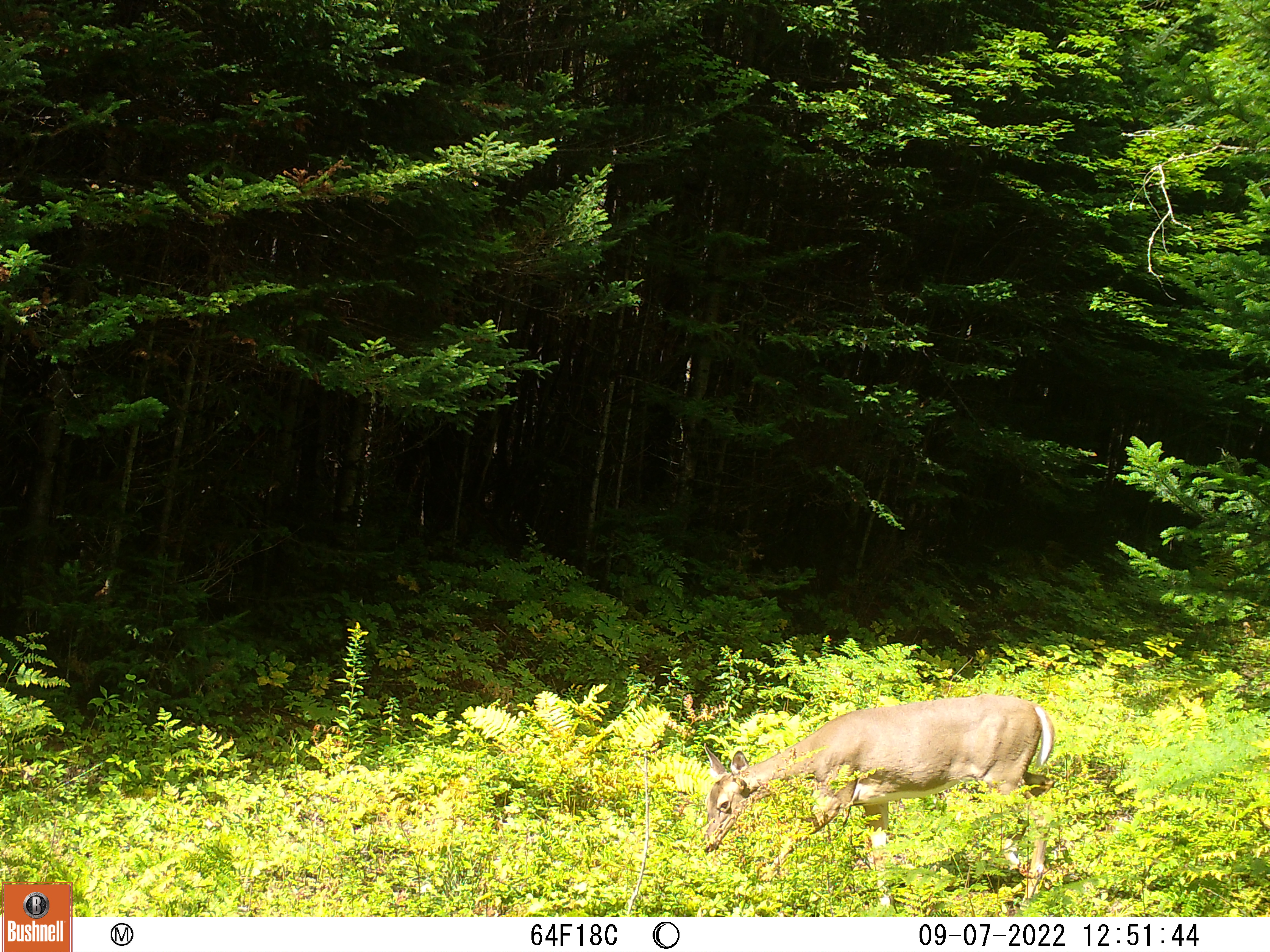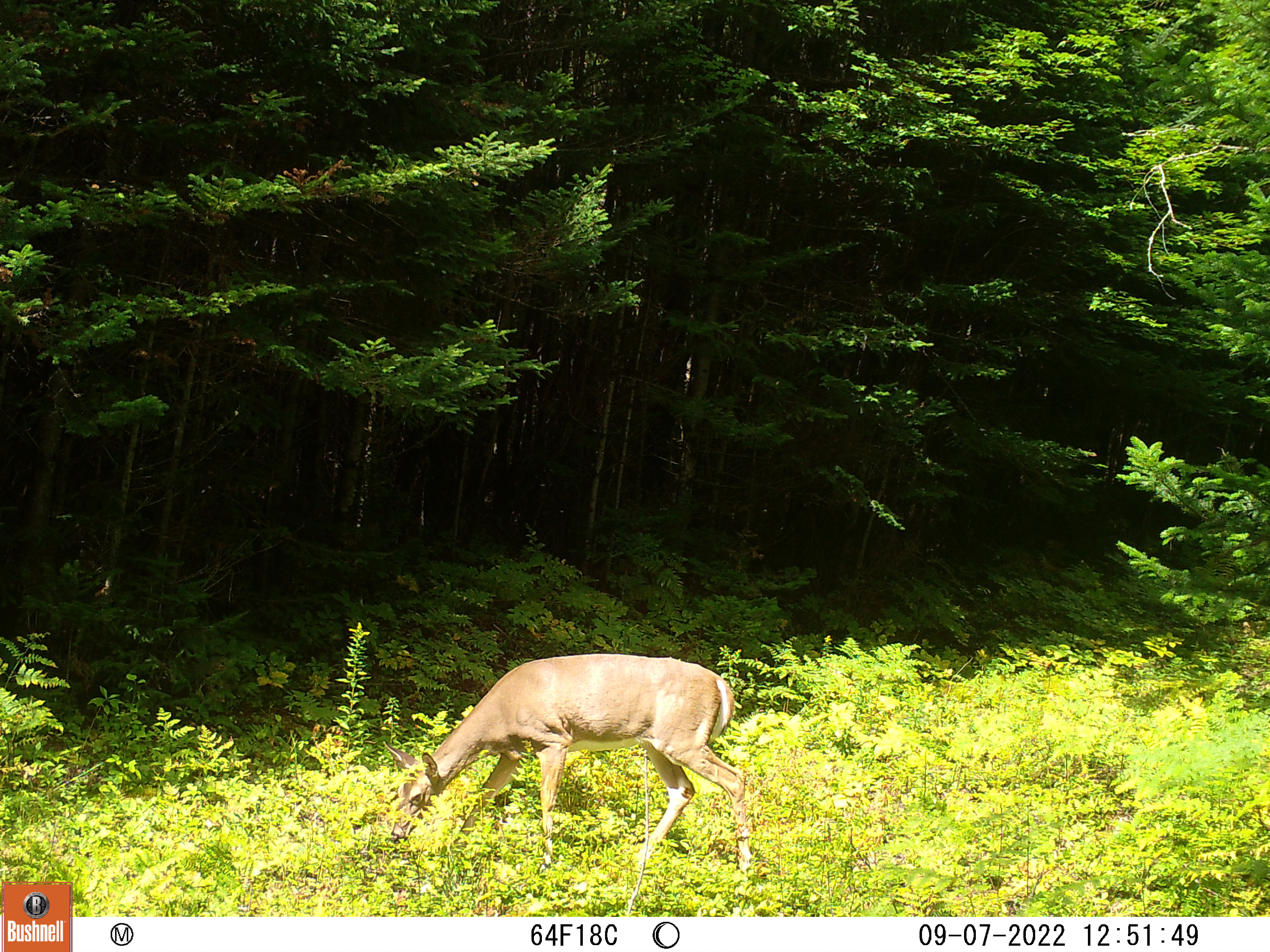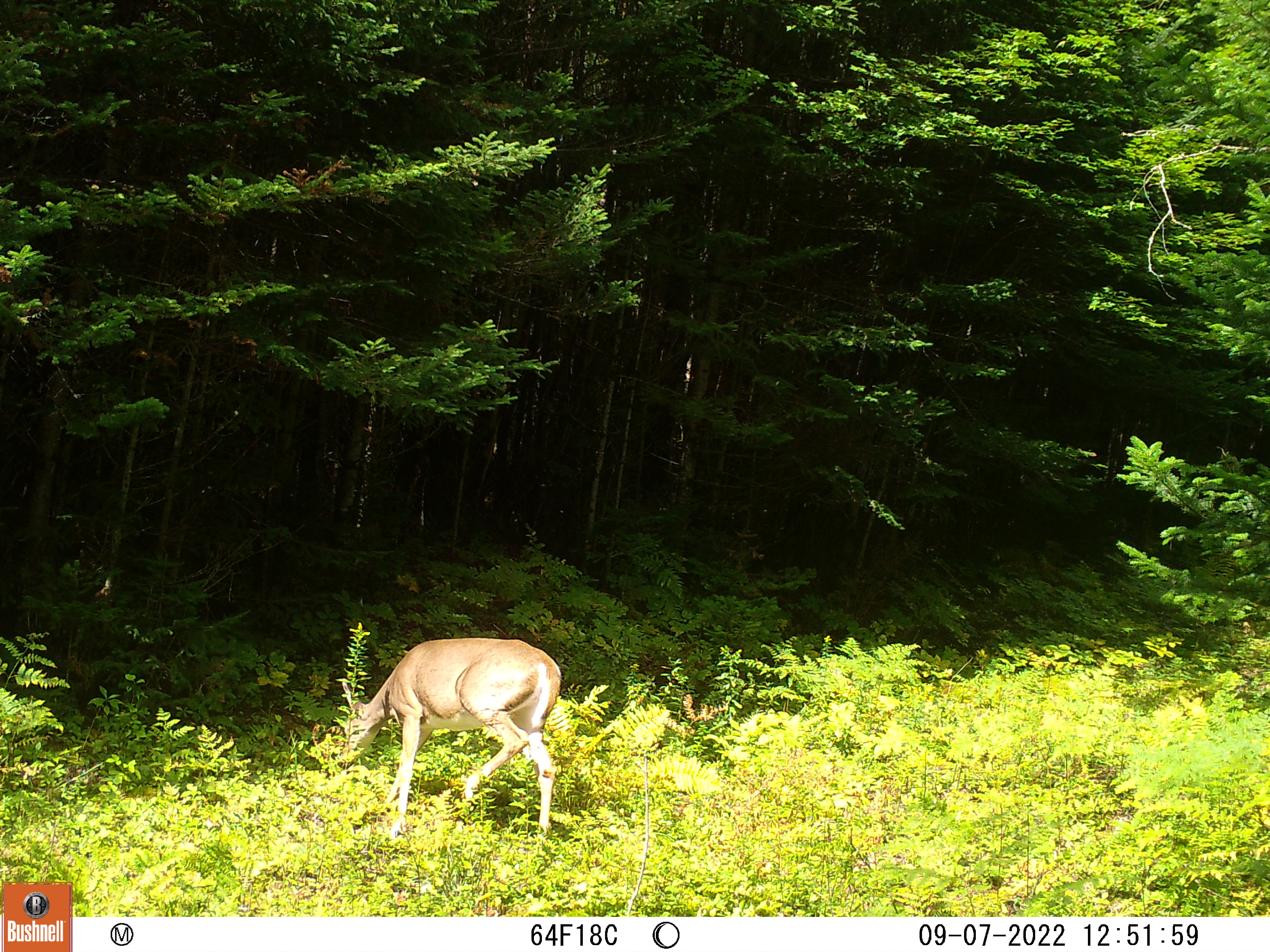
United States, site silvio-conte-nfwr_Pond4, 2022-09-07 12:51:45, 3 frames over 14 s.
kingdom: Animalia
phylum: Chordata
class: Mammalia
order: Artiodactyla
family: Cervidae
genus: Odocoileus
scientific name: Odocoileus virginianus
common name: white-tailed deer